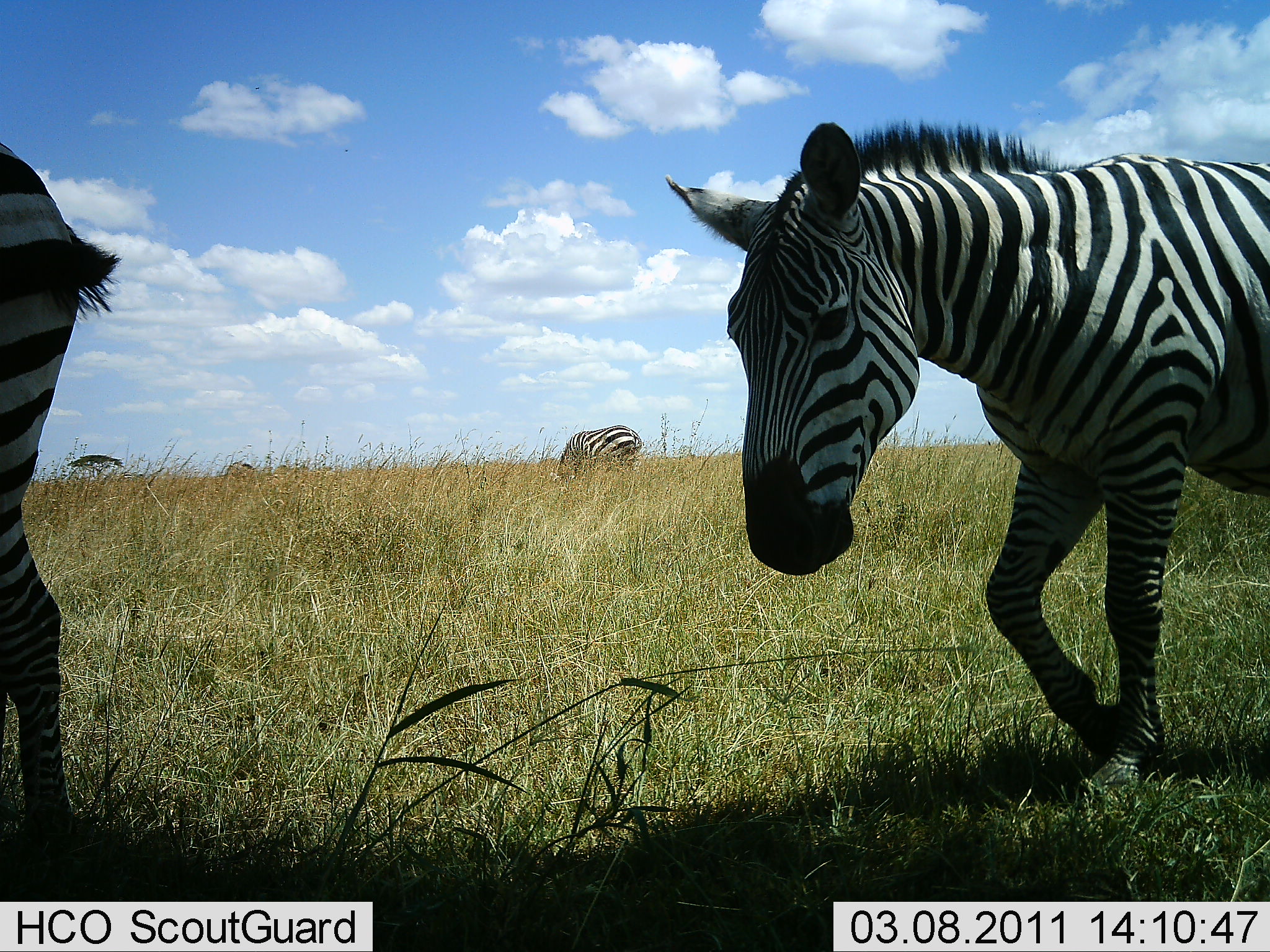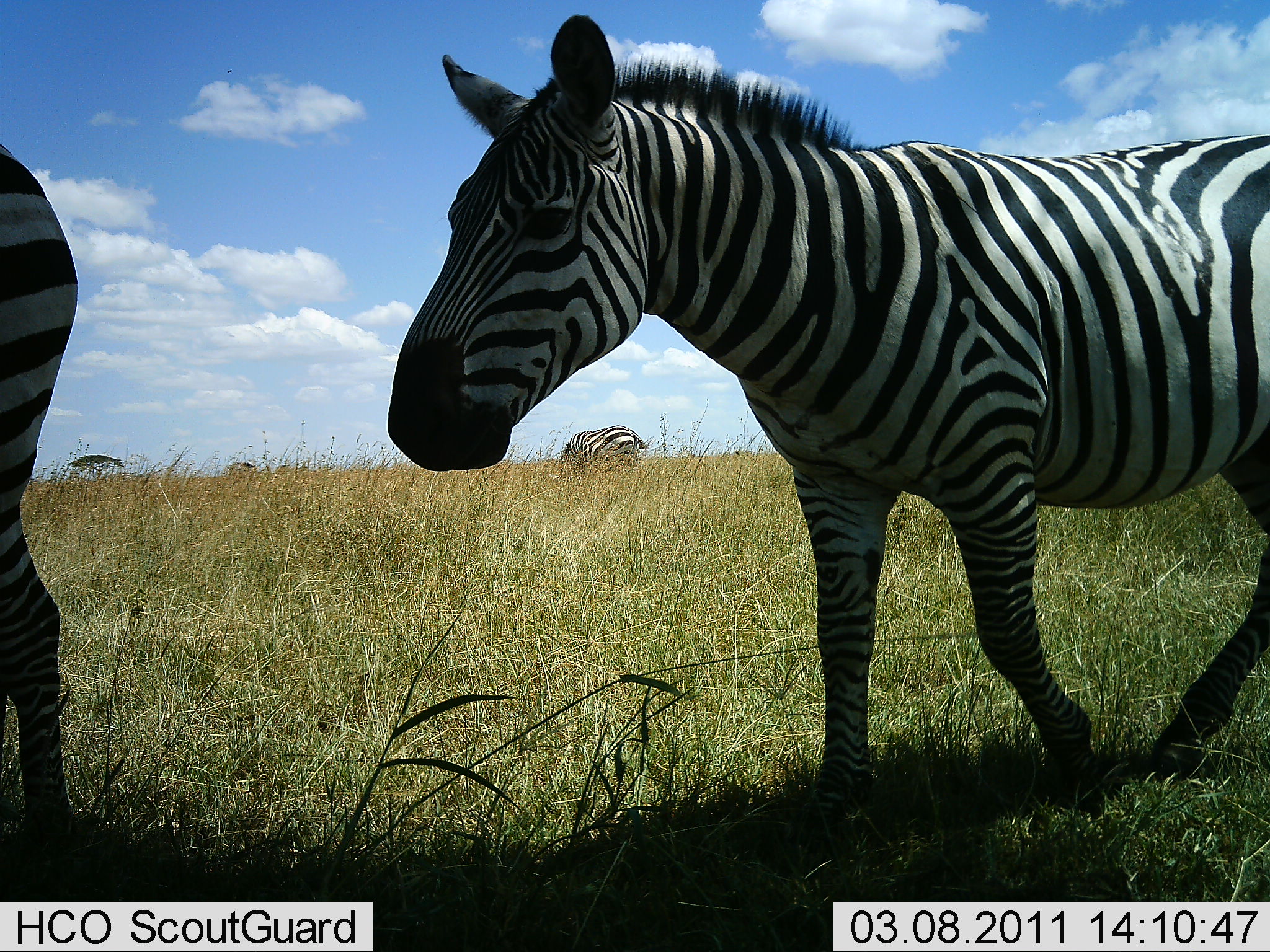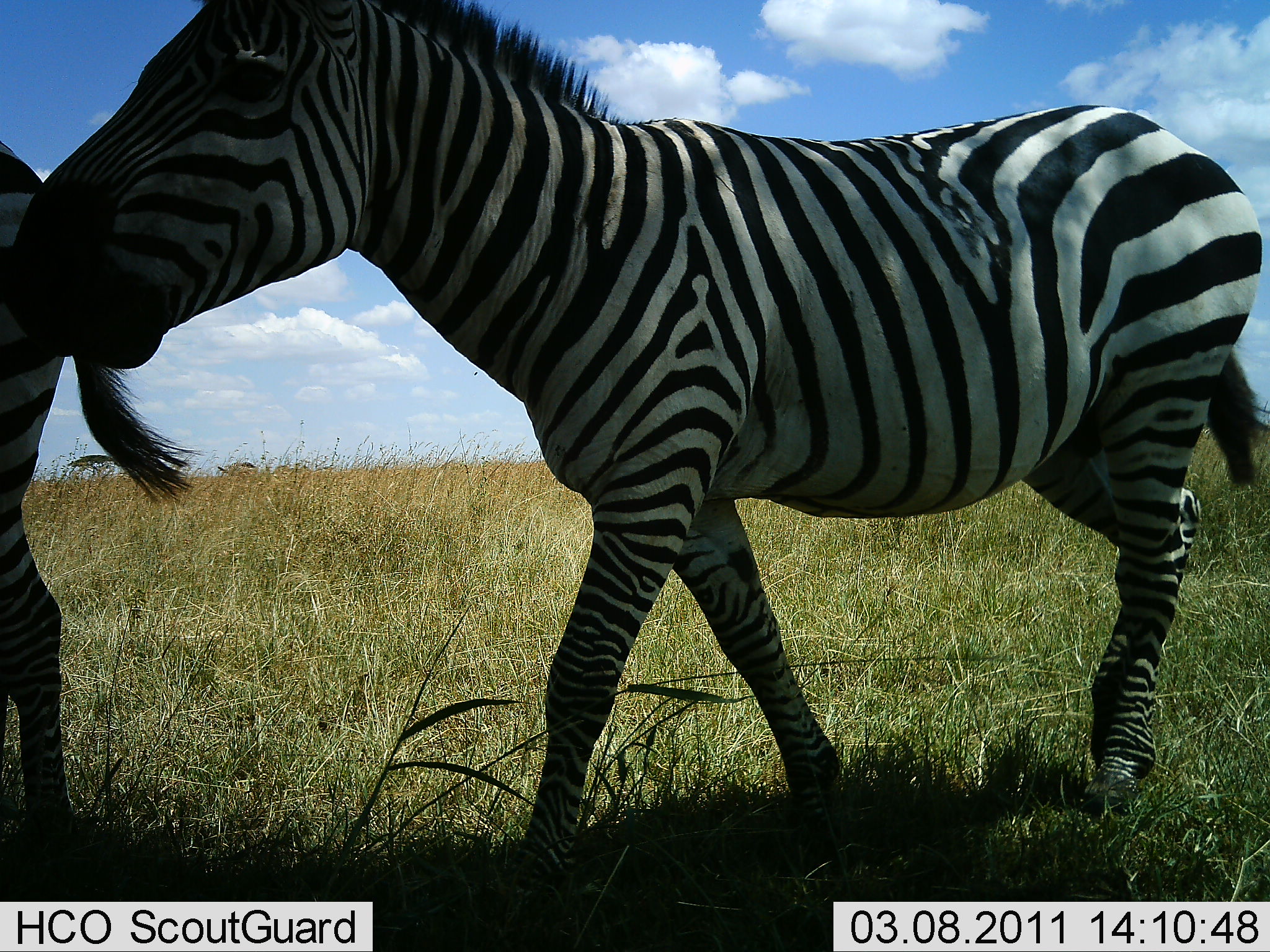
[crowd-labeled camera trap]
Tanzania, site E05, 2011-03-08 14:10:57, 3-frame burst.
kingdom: Animalia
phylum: Chordata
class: Mammalia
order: Perissodactyla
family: Equidae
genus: Equus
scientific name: Equus quagga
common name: plains zebra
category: zebra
Zebra (plains zebra) (Equus quagga), count 3. Behavior (volunteer vote fractions): standing 27%, resting 0%, moving 91%, interacting 0%. Young present (vote fraction): 0%. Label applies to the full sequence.